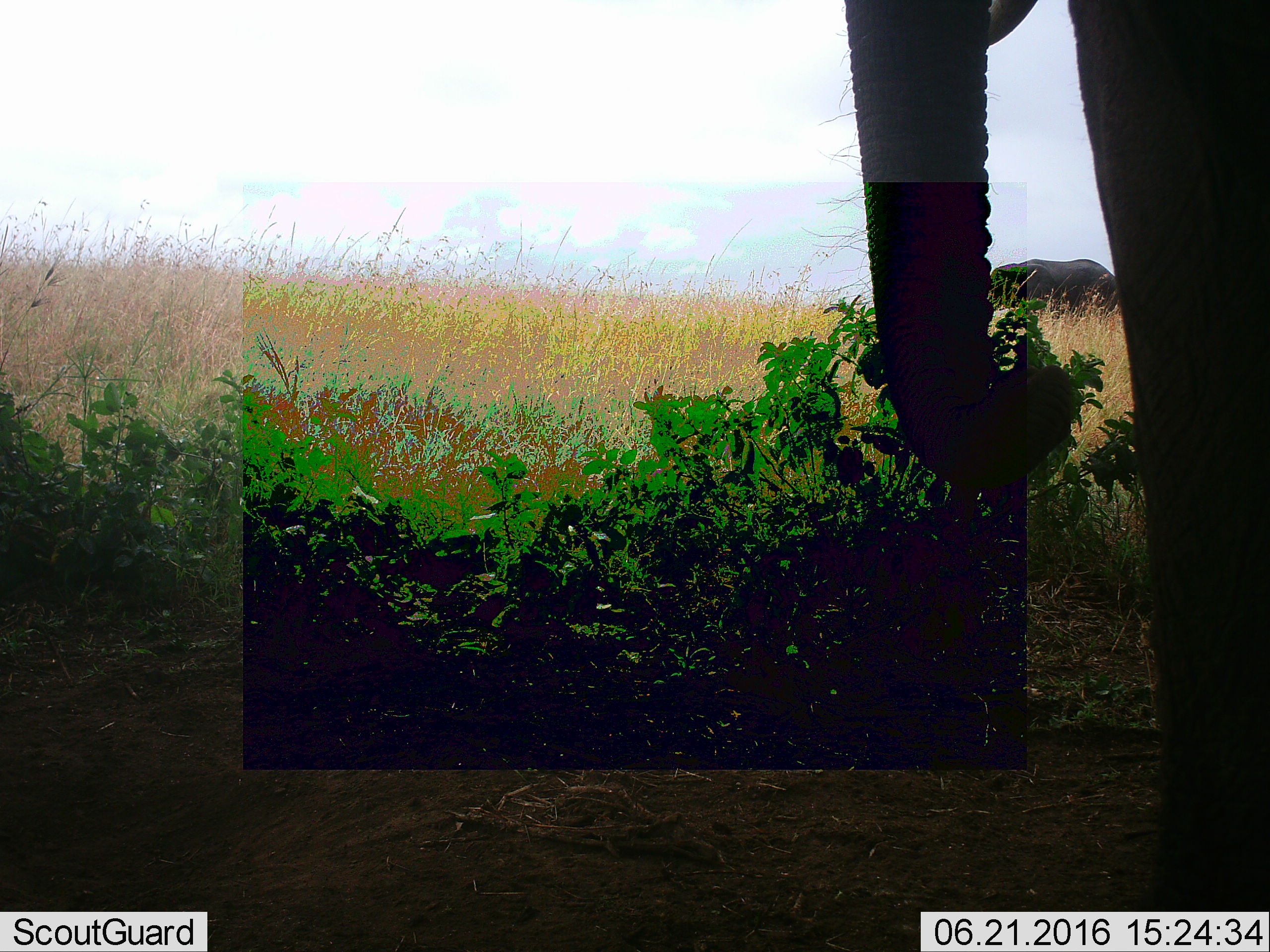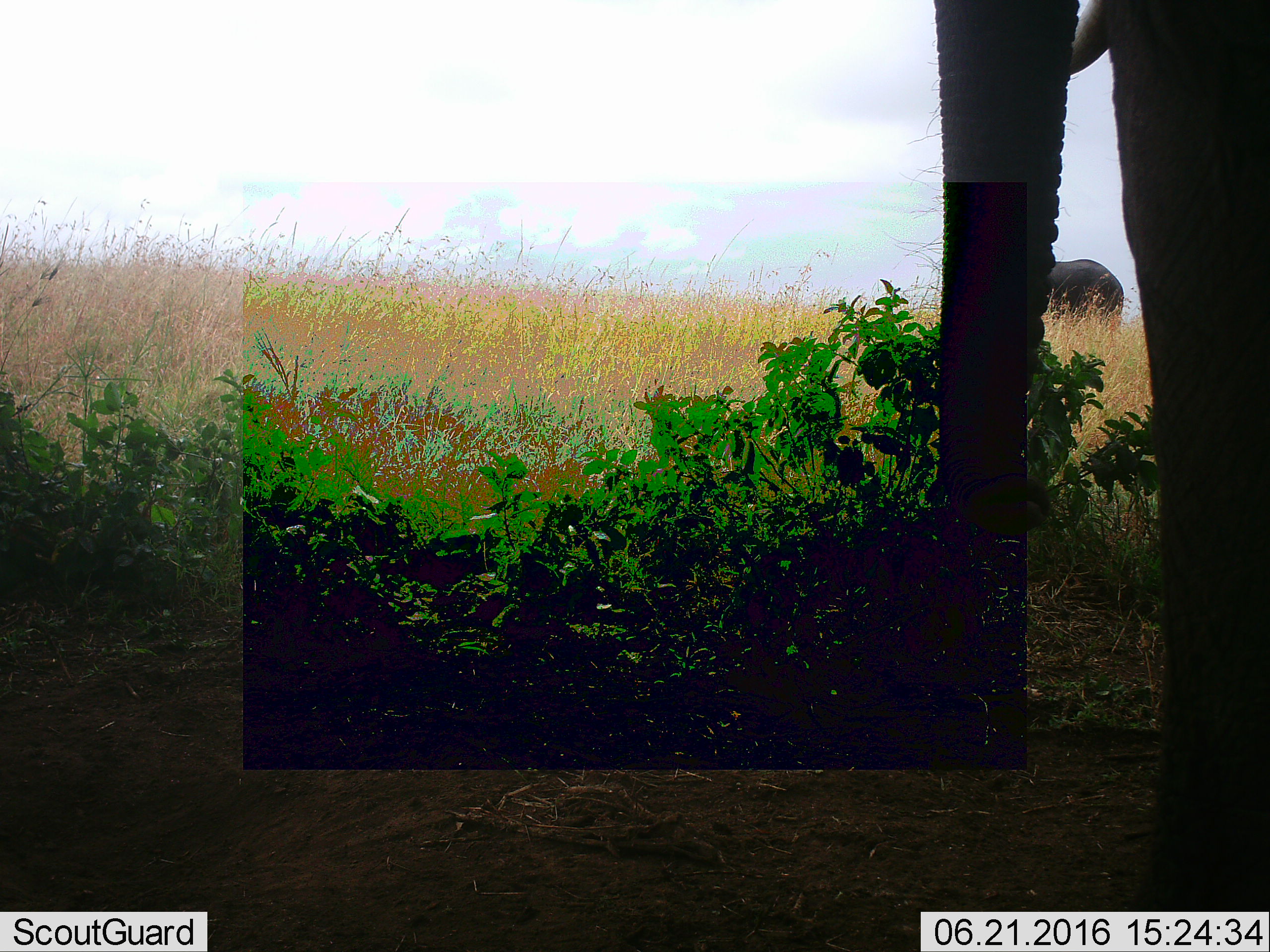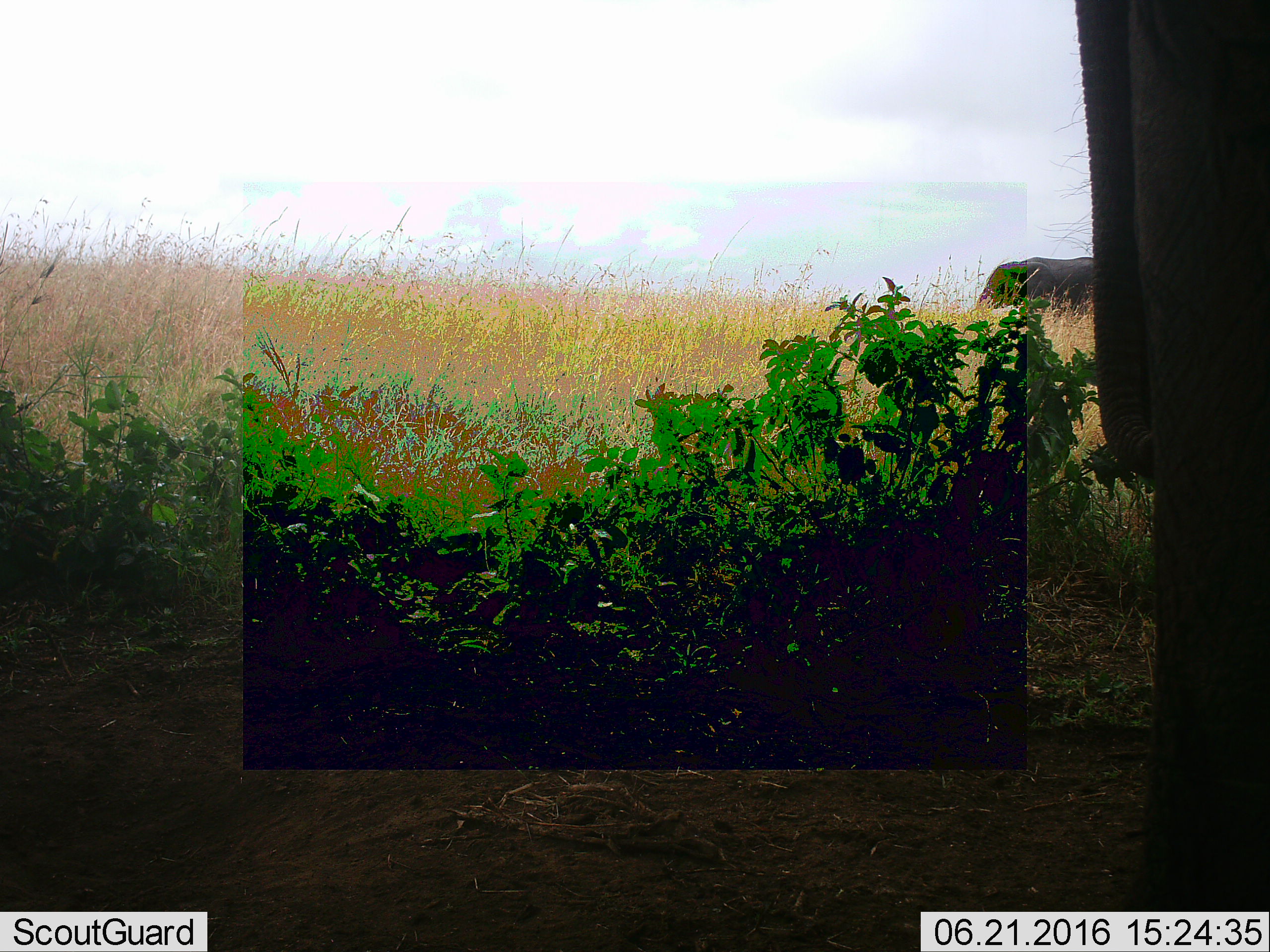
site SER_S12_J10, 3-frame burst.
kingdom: Animalia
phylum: Chordata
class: Mammalia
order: Proboscidea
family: Elephantidae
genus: Loxodonta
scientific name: Loxodonta africana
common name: african bush elephant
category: elephant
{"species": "elephant (african bush elephant) (Loxodonta africana)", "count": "2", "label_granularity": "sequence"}